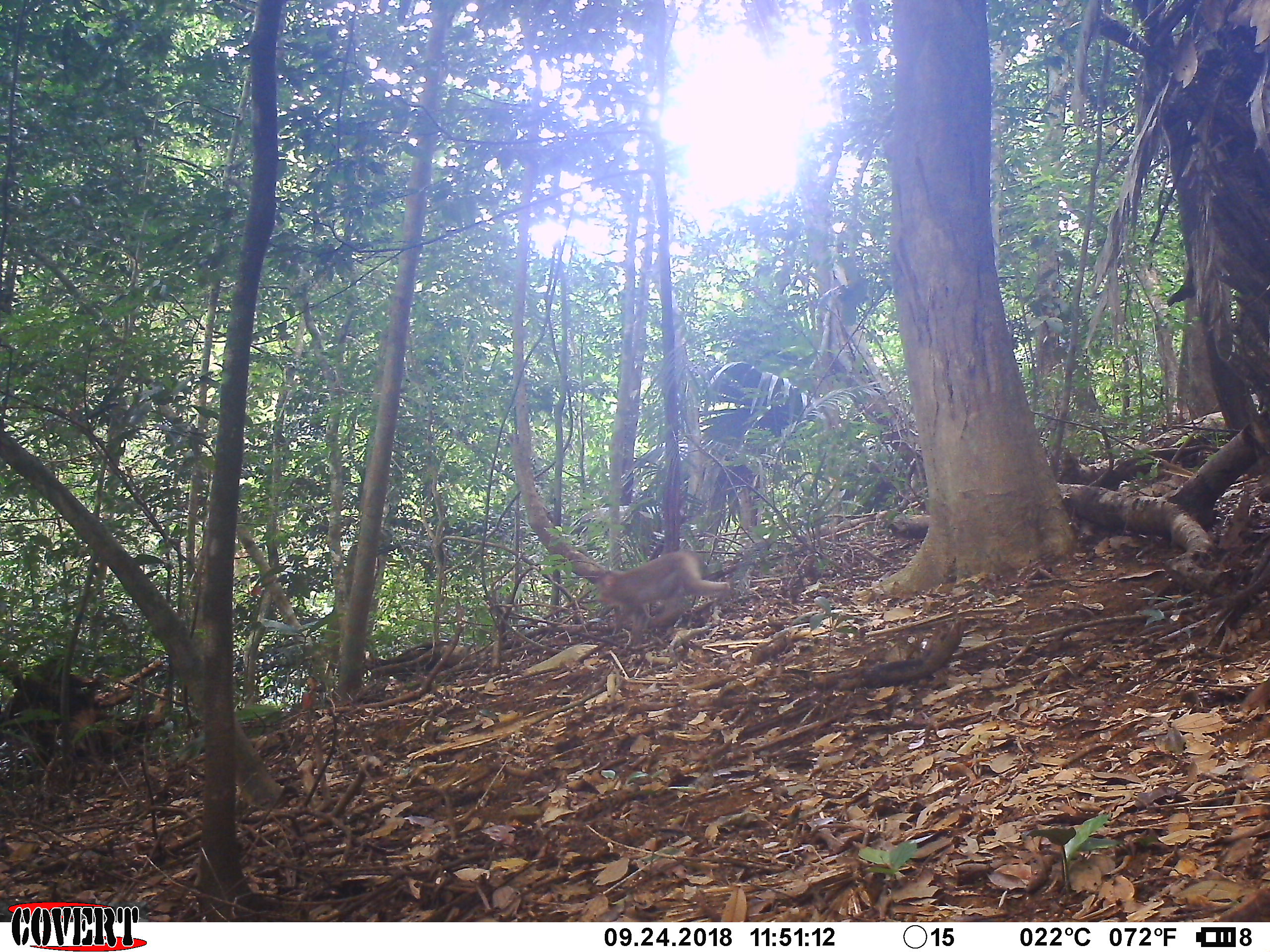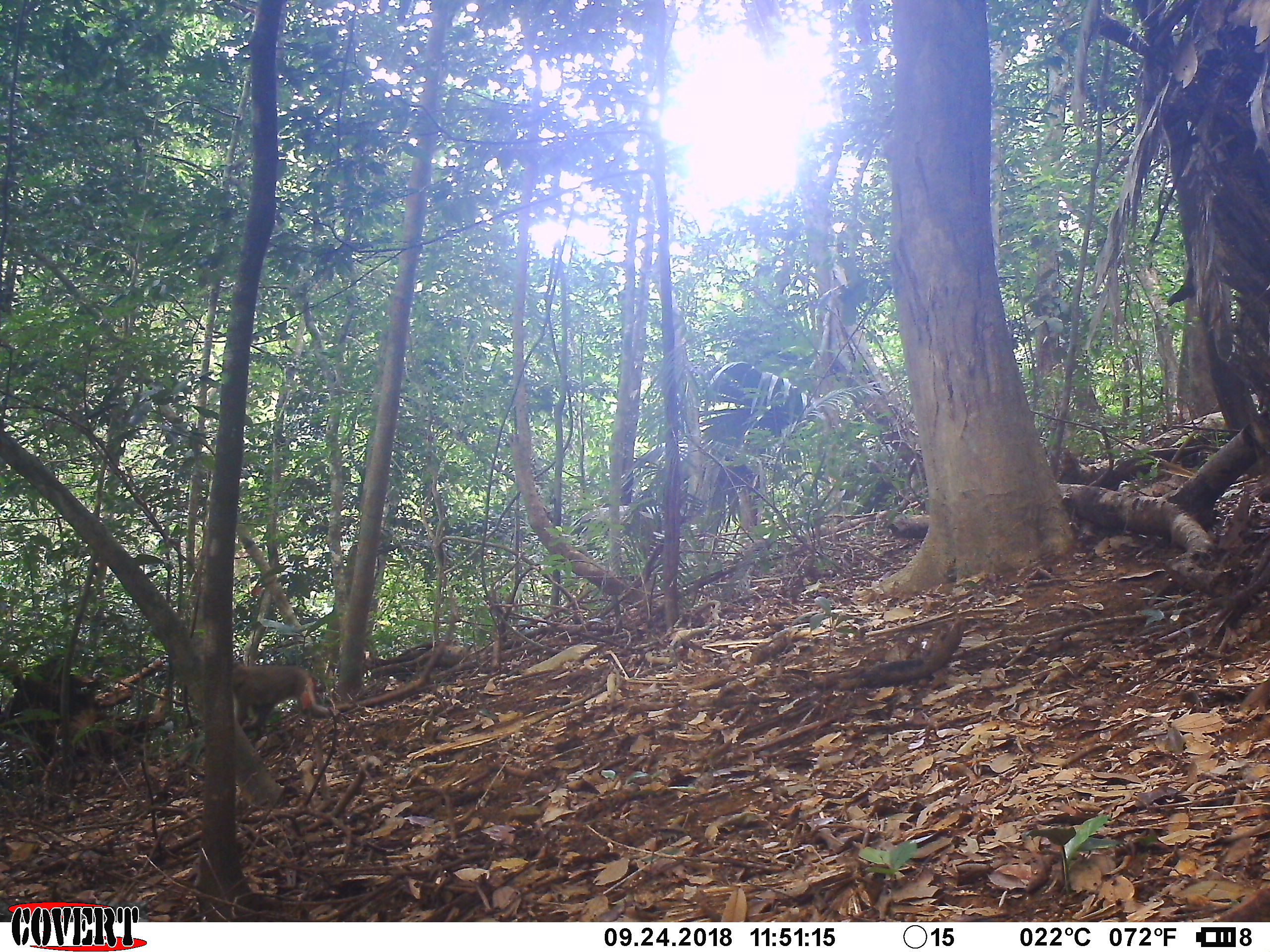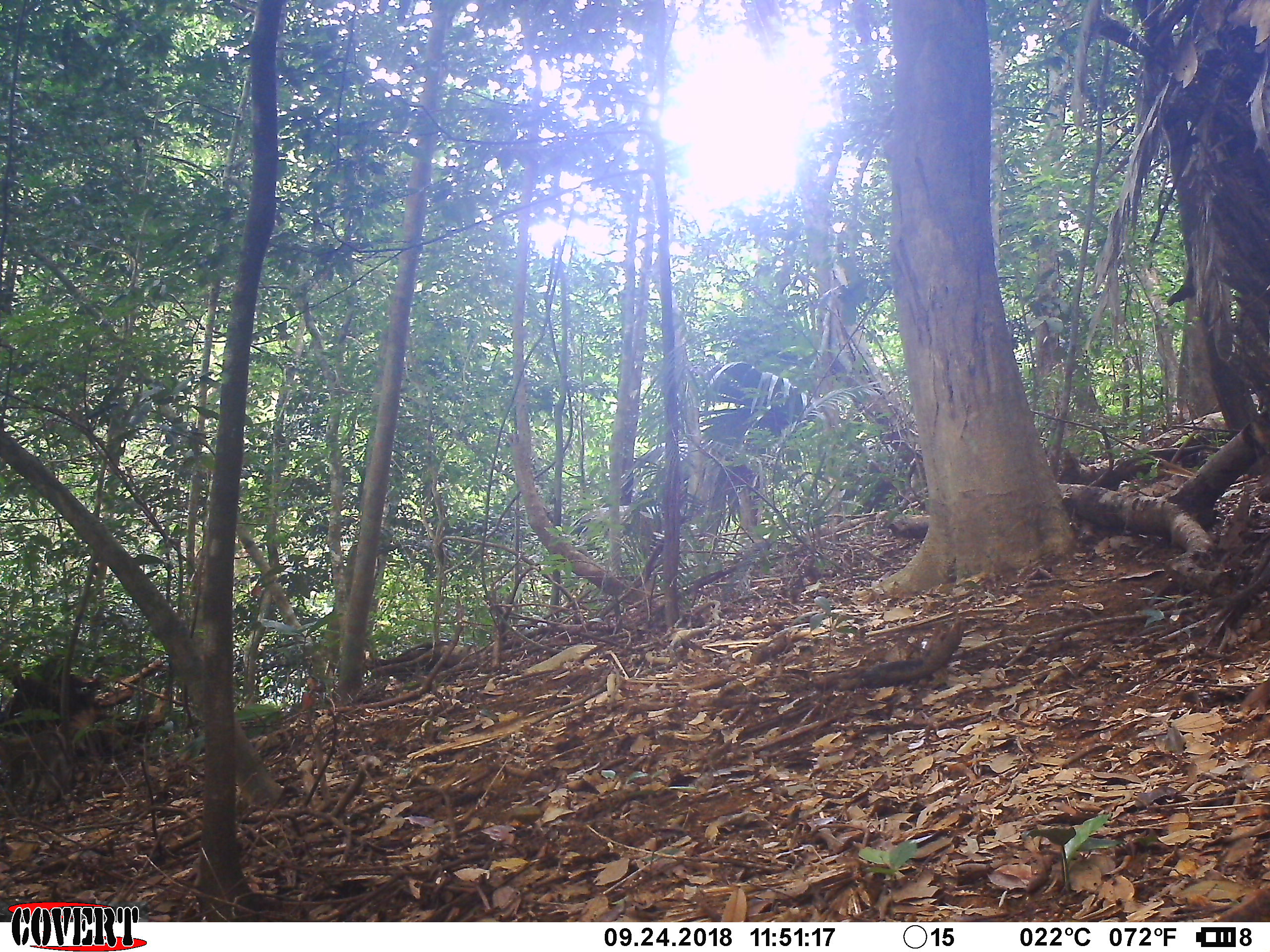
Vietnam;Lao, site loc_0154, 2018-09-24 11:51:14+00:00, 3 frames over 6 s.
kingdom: Animalia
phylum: Chordata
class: Mammalia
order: Primates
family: Cercopithecidae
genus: Macaca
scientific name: Macaca nemestrina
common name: pig-tailed macaque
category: pig tailed macaque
Pig tailed macaque (pig-tailed macaque) (Macaca nemestrina). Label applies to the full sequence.